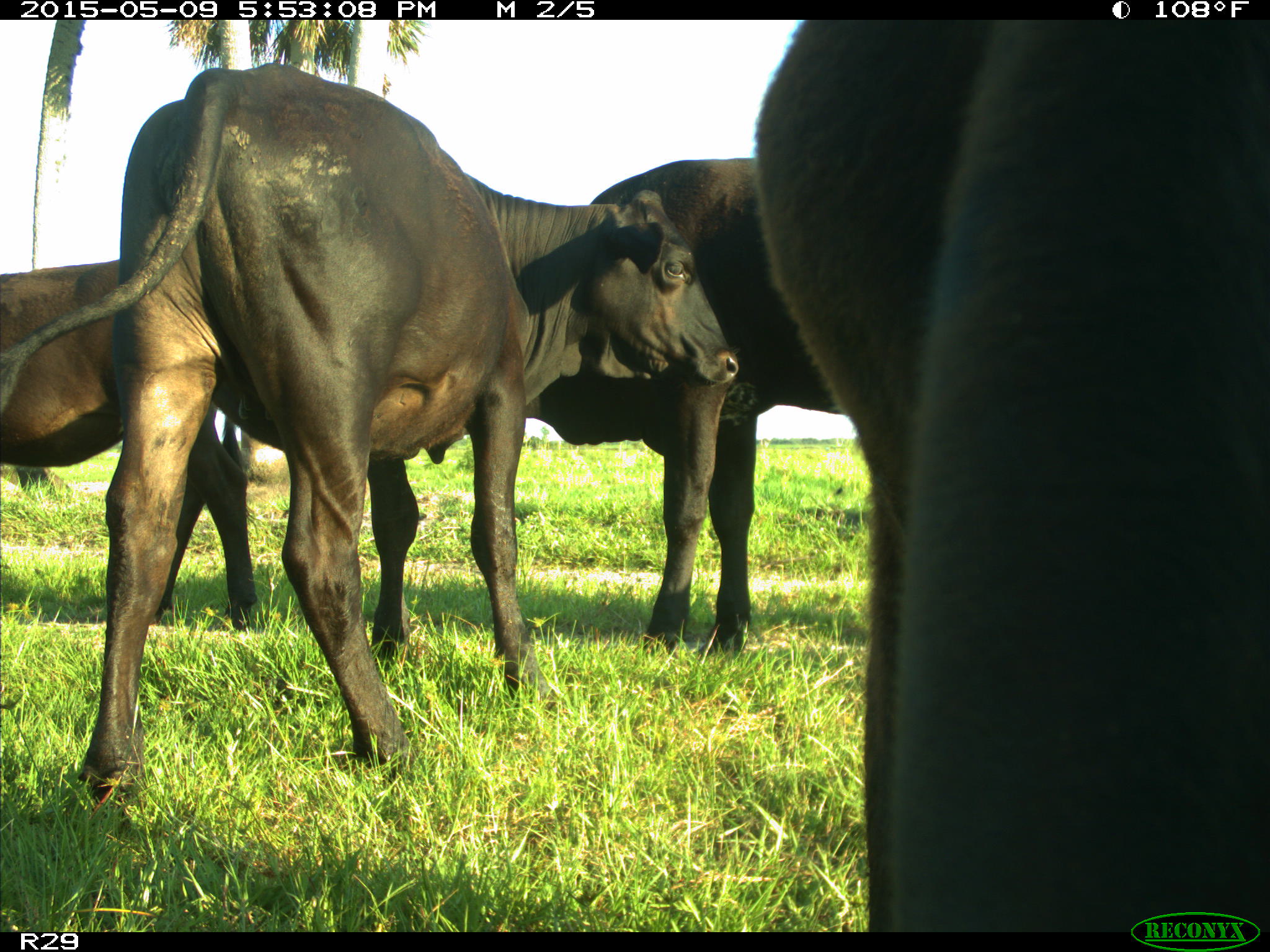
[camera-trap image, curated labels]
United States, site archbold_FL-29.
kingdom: Animalia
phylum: Chordata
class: Mammalia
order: Artiodactyla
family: Bovidae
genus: Bos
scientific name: Bos taurus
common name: domestic cow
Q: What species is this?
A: Bos taurus (domestic cow).